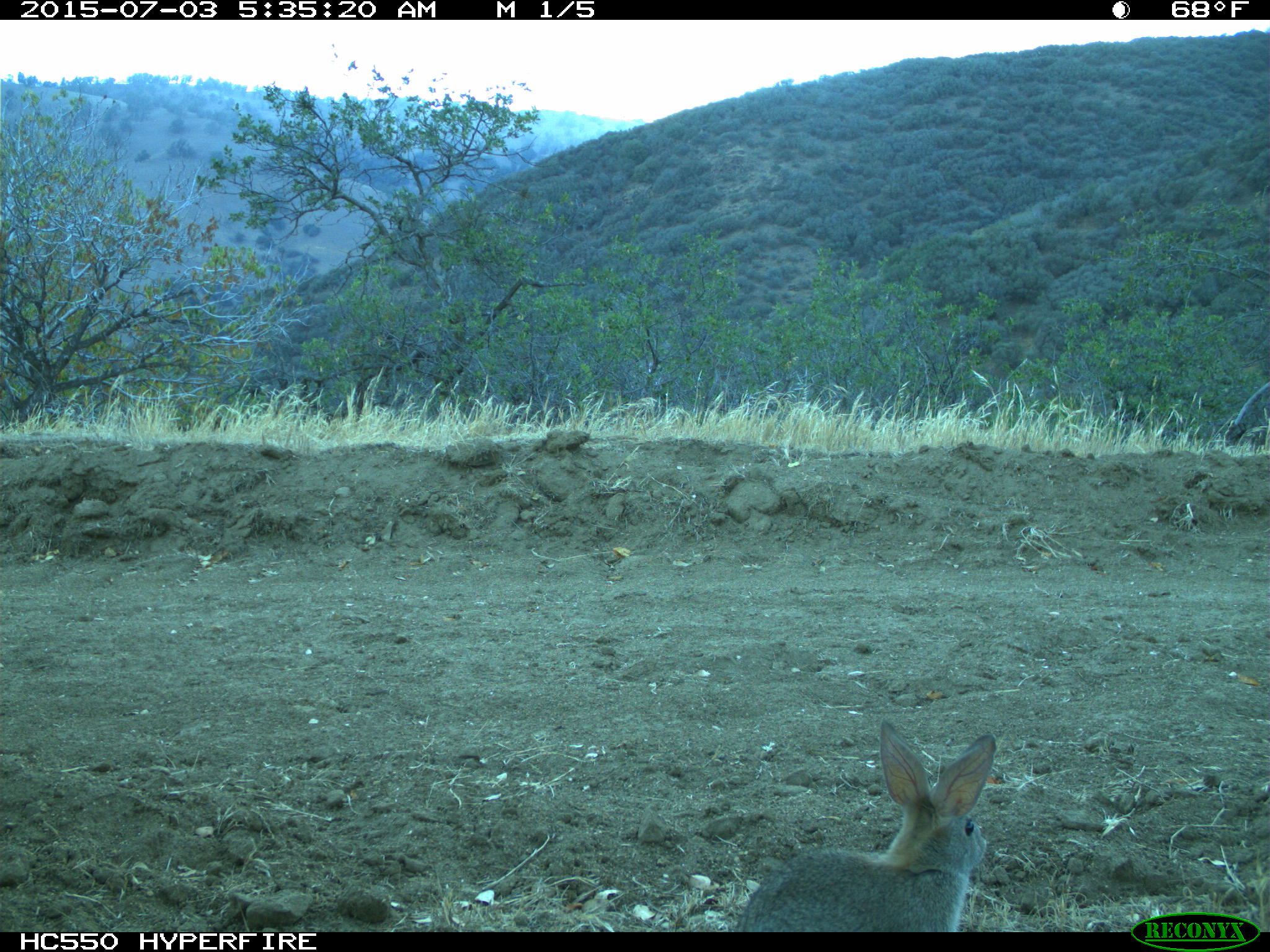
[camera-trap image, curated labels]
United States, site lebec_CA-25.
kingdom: Animalia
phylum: Chordata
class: Mammalia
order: Lagomorpha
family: Leporidae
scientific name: Leporidae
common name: rabbits and hares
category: unidentified rabbit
Unidentified rabbit (rabbits and hares) (Leporidae).